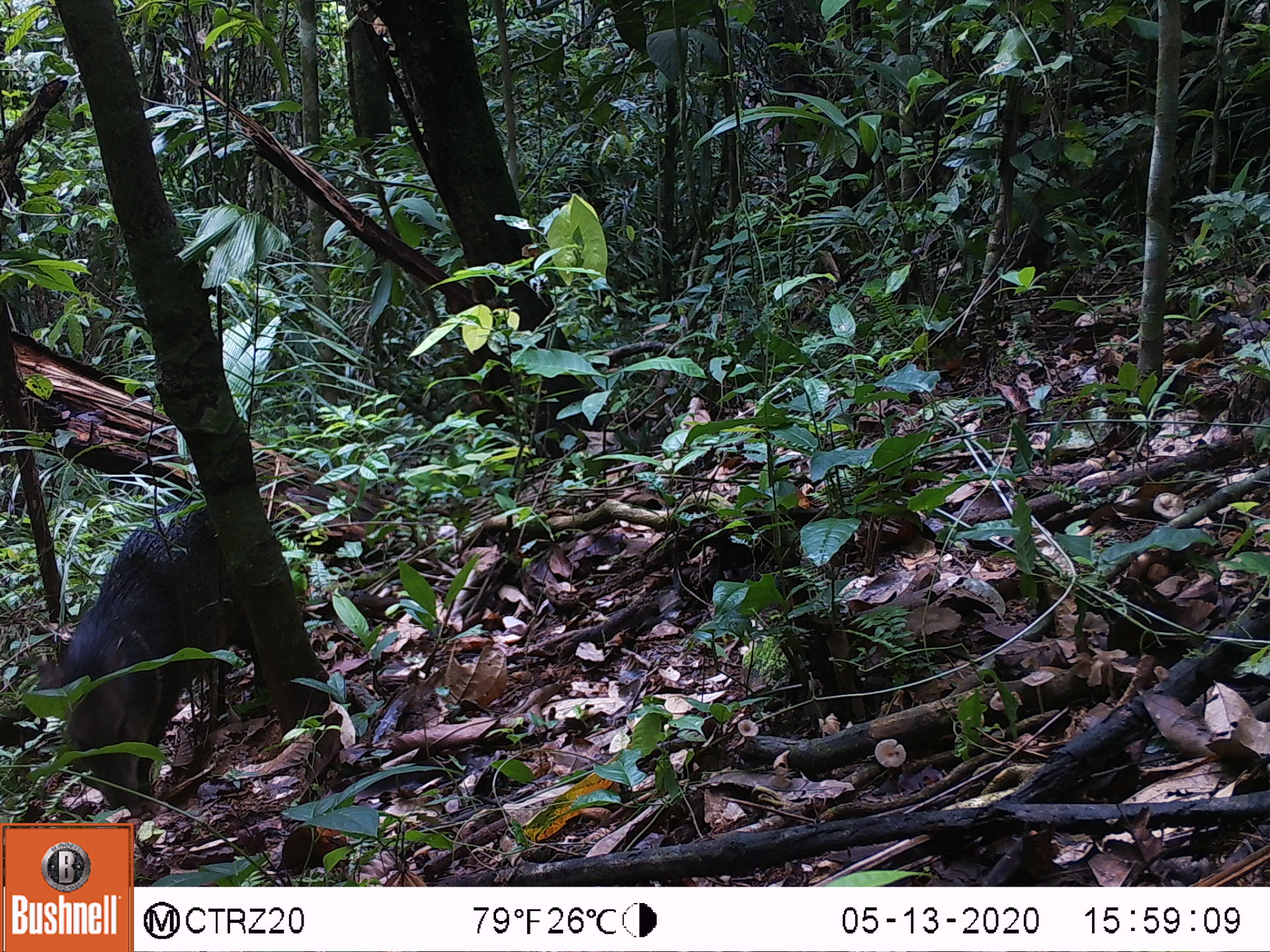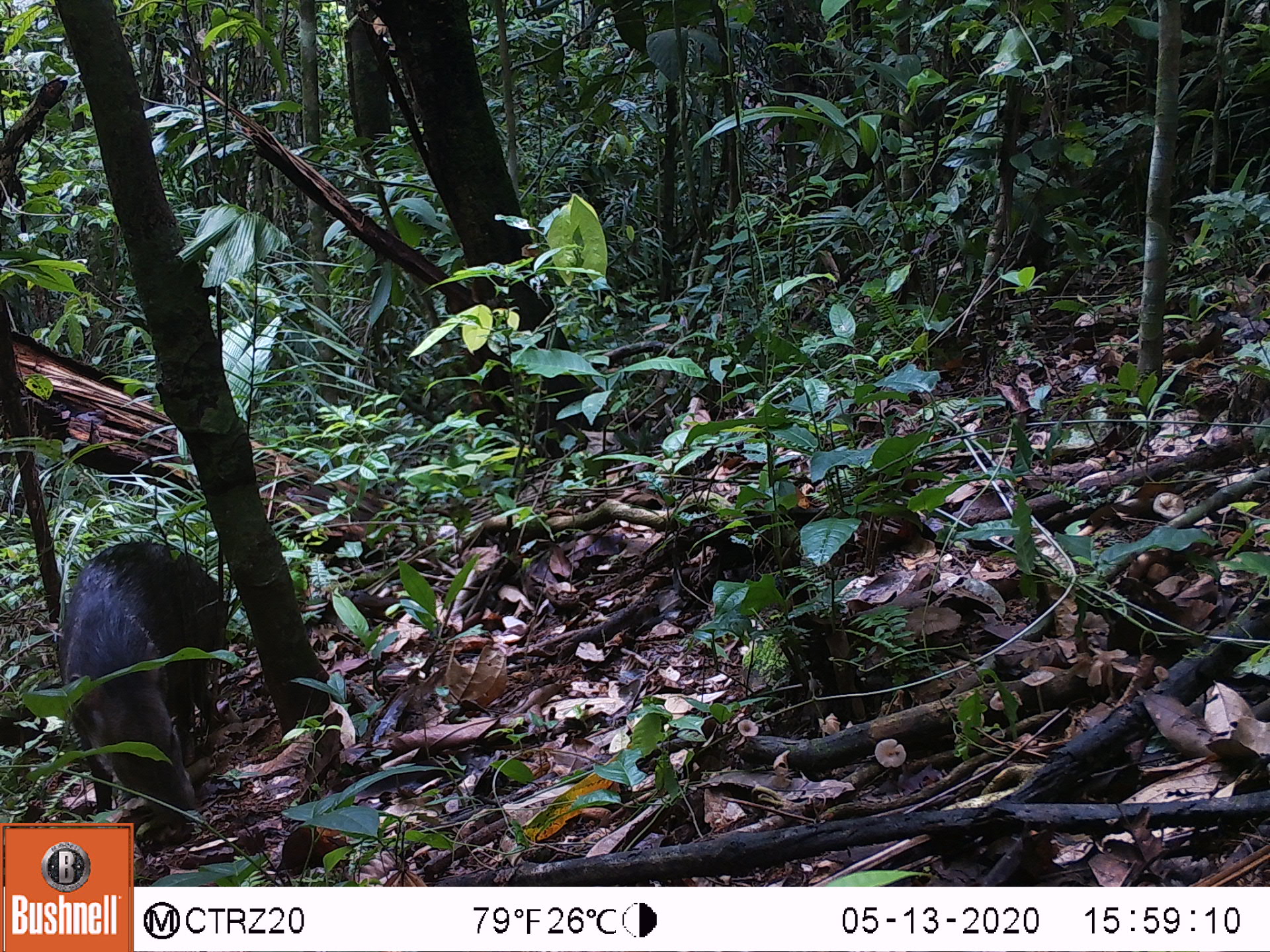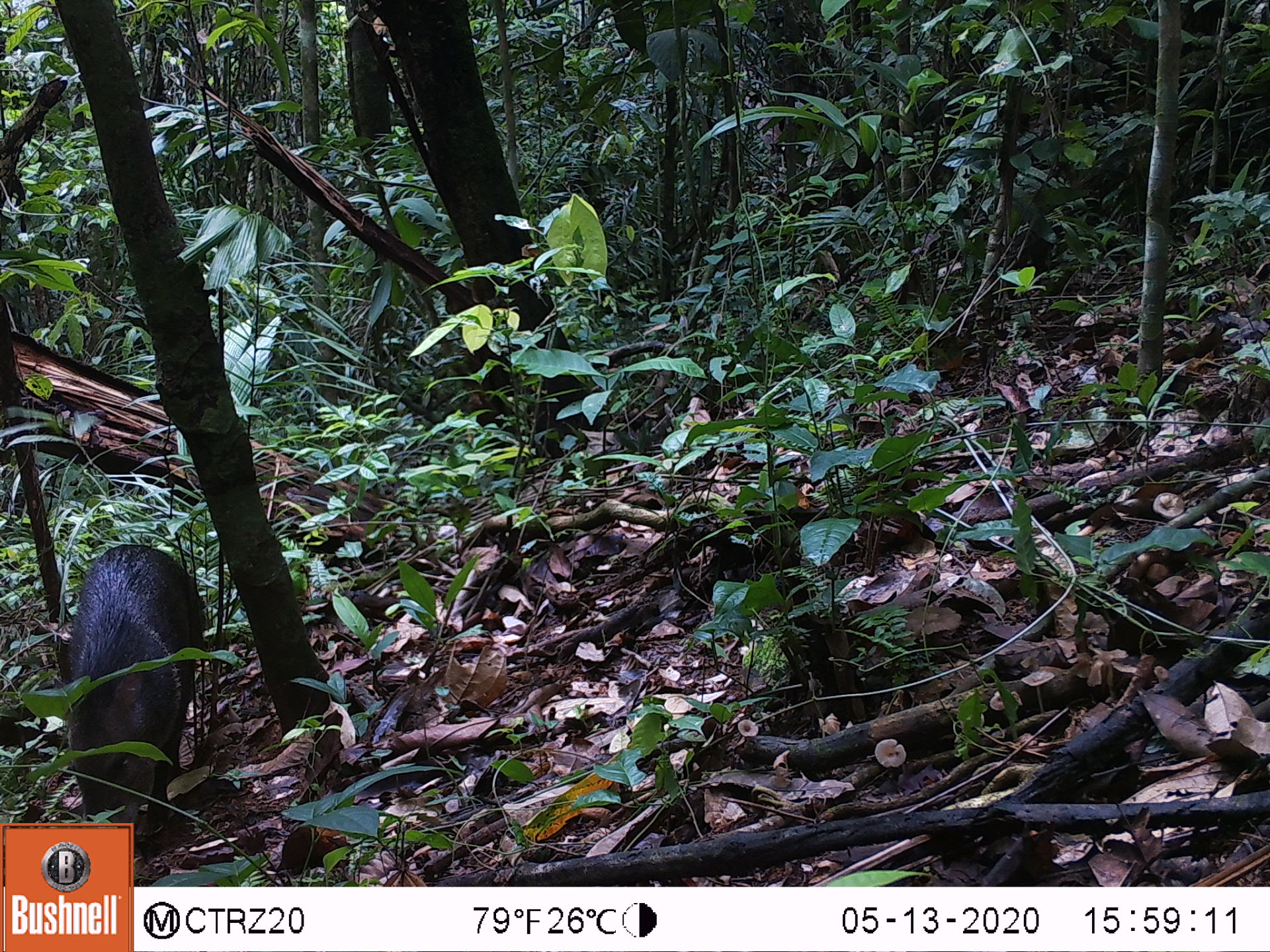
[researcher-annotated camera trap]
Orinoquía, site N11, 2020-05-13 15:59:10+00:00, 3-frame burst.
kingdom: Animalia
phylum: Chordata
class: Mammalia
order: Artiodactyla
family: Tayassuidae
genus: Pecari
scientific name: Pecari tajacu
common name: collared peccary